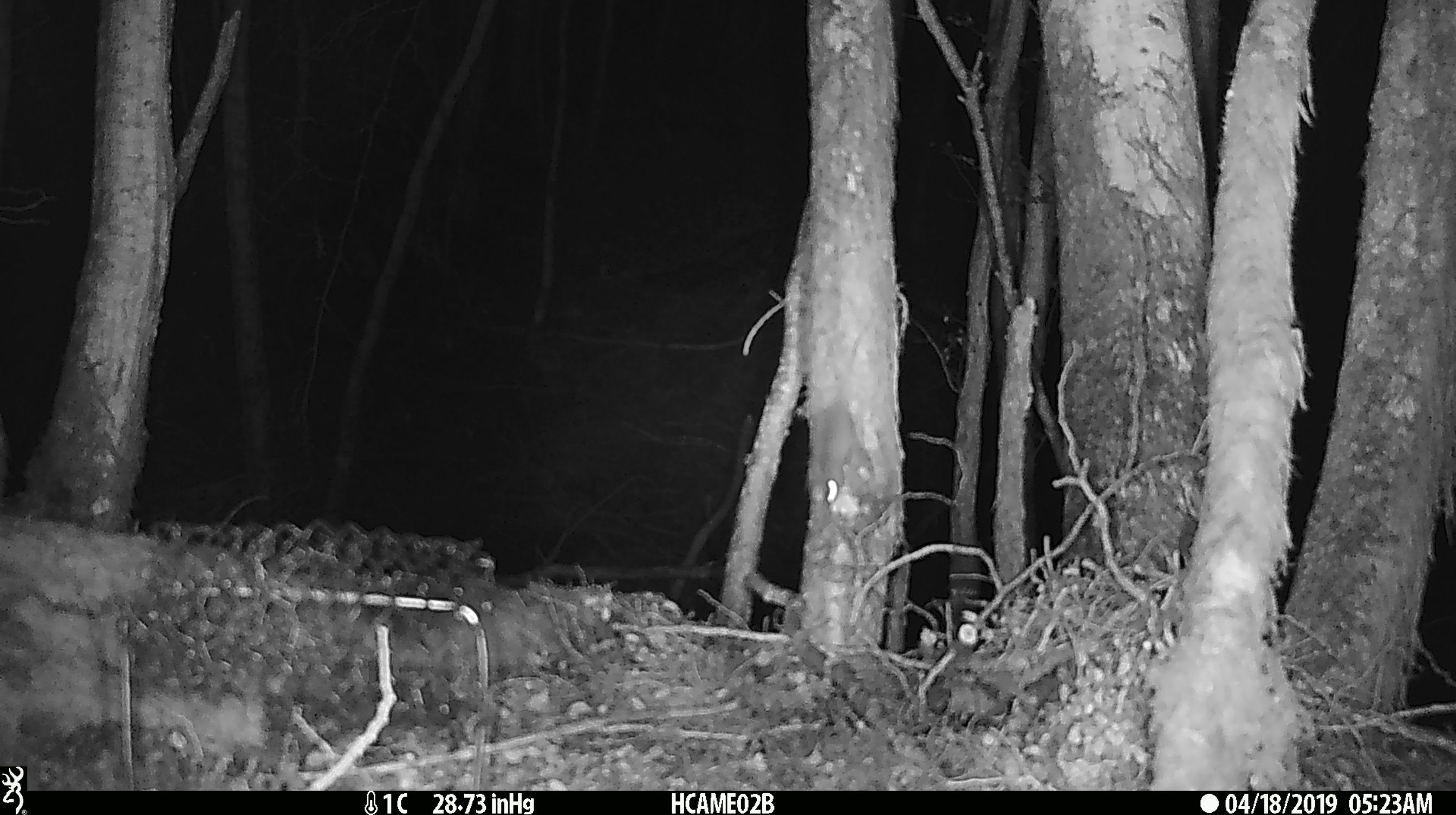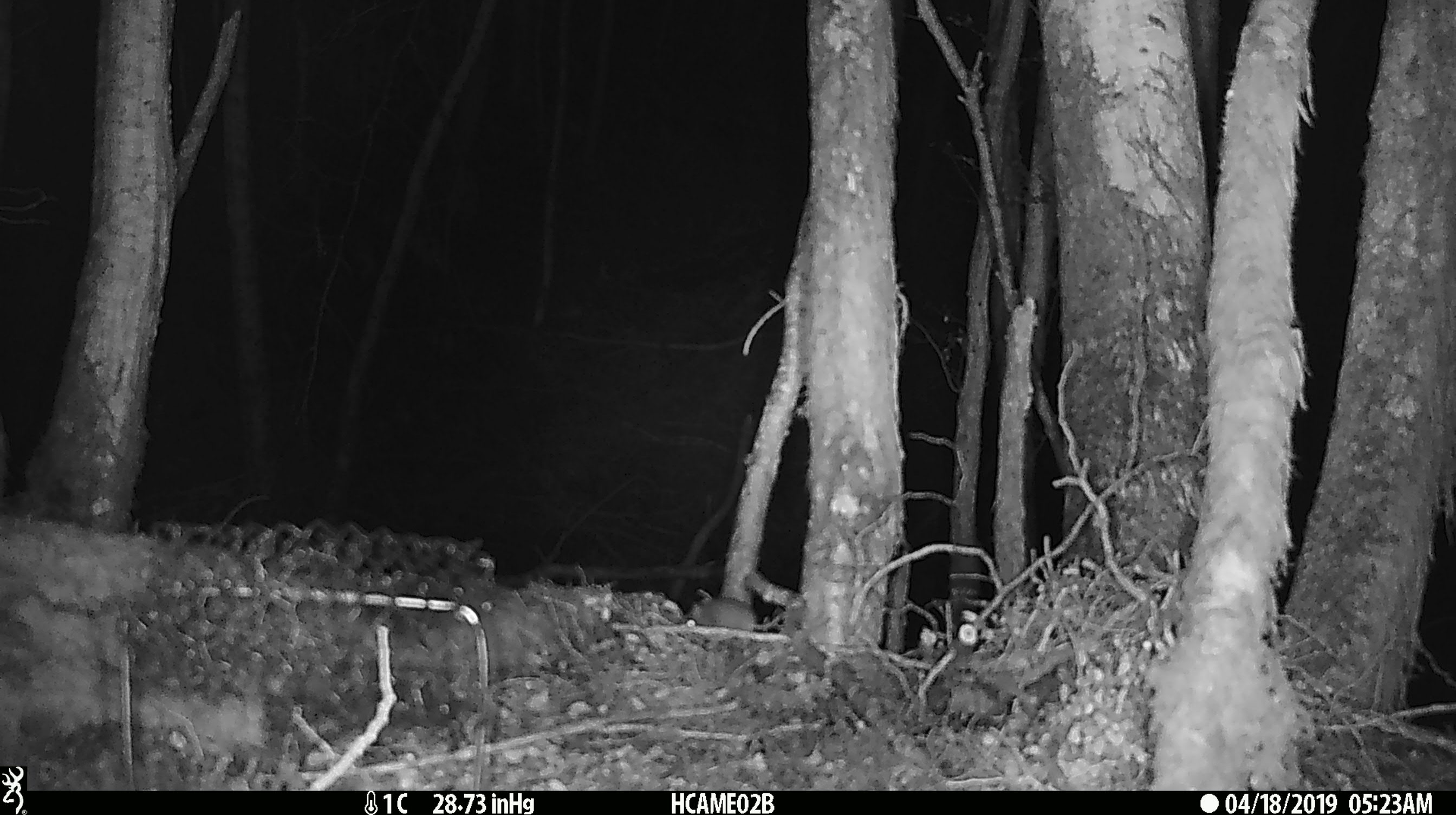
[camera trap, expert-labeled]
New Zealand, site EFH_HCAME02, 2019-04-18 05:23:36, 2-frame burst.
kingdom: Animalia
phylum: Chordata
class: Mammalia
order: Rodentia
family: Muridae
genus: Mus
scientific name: Mus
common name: mouse